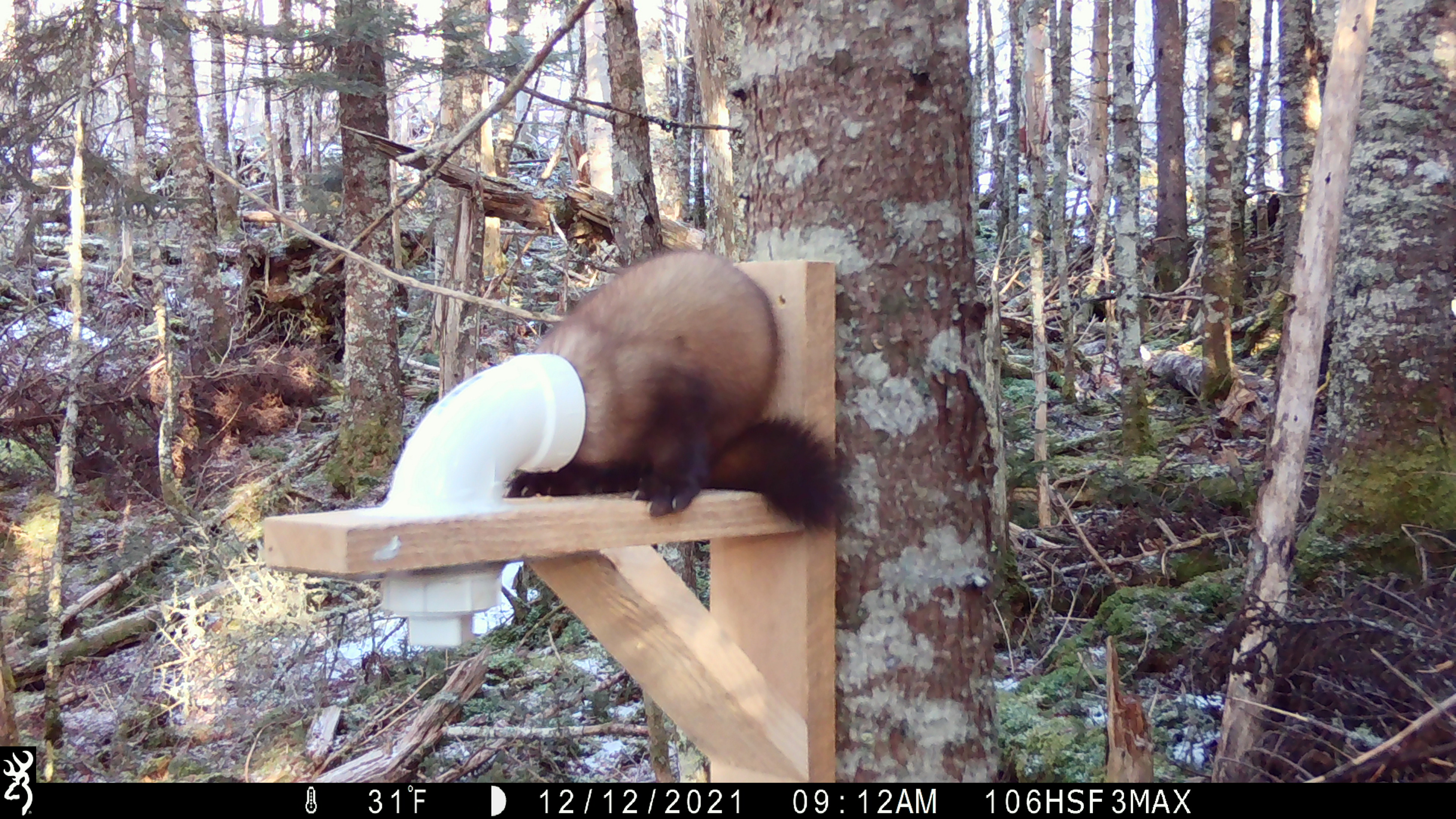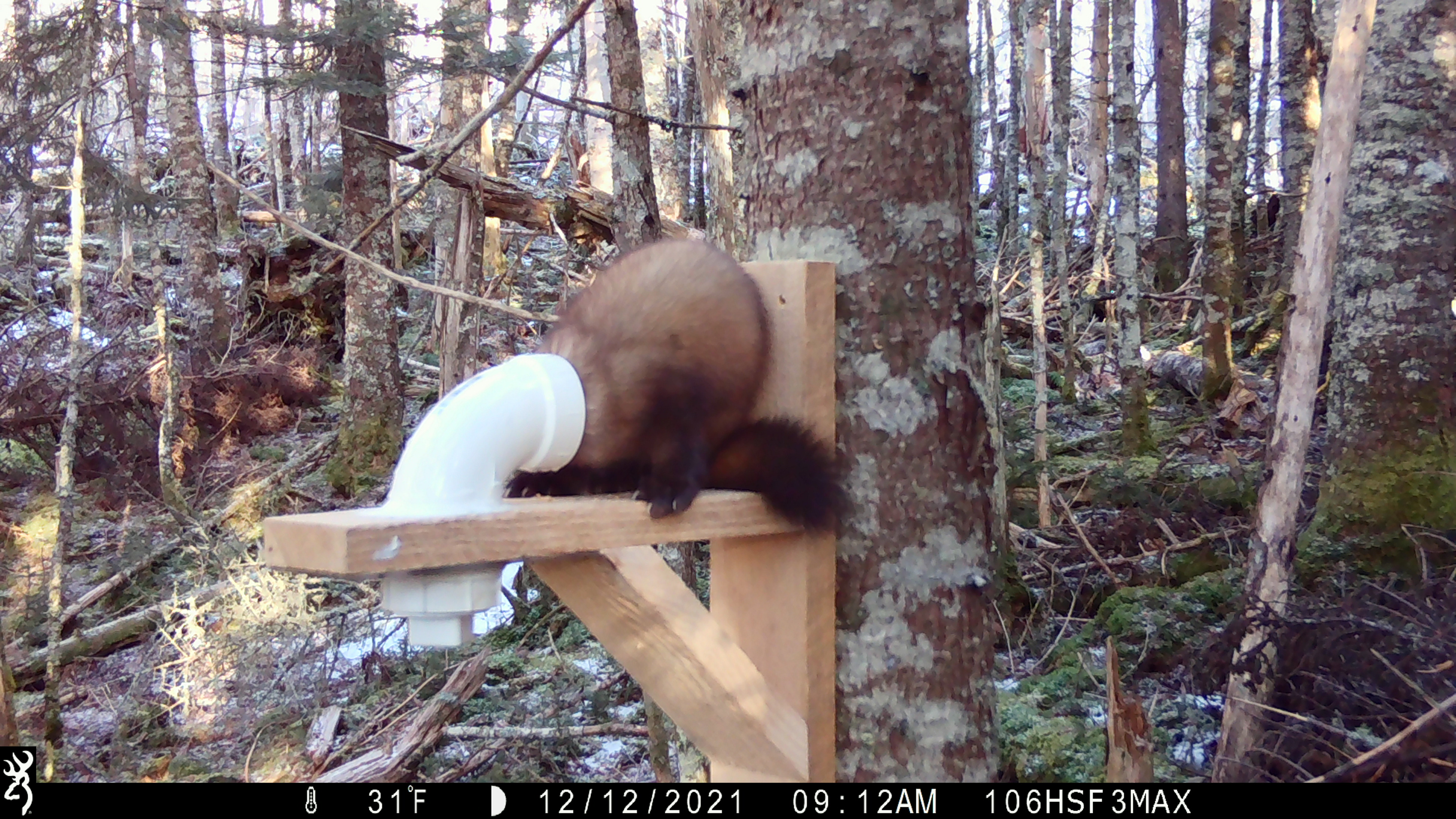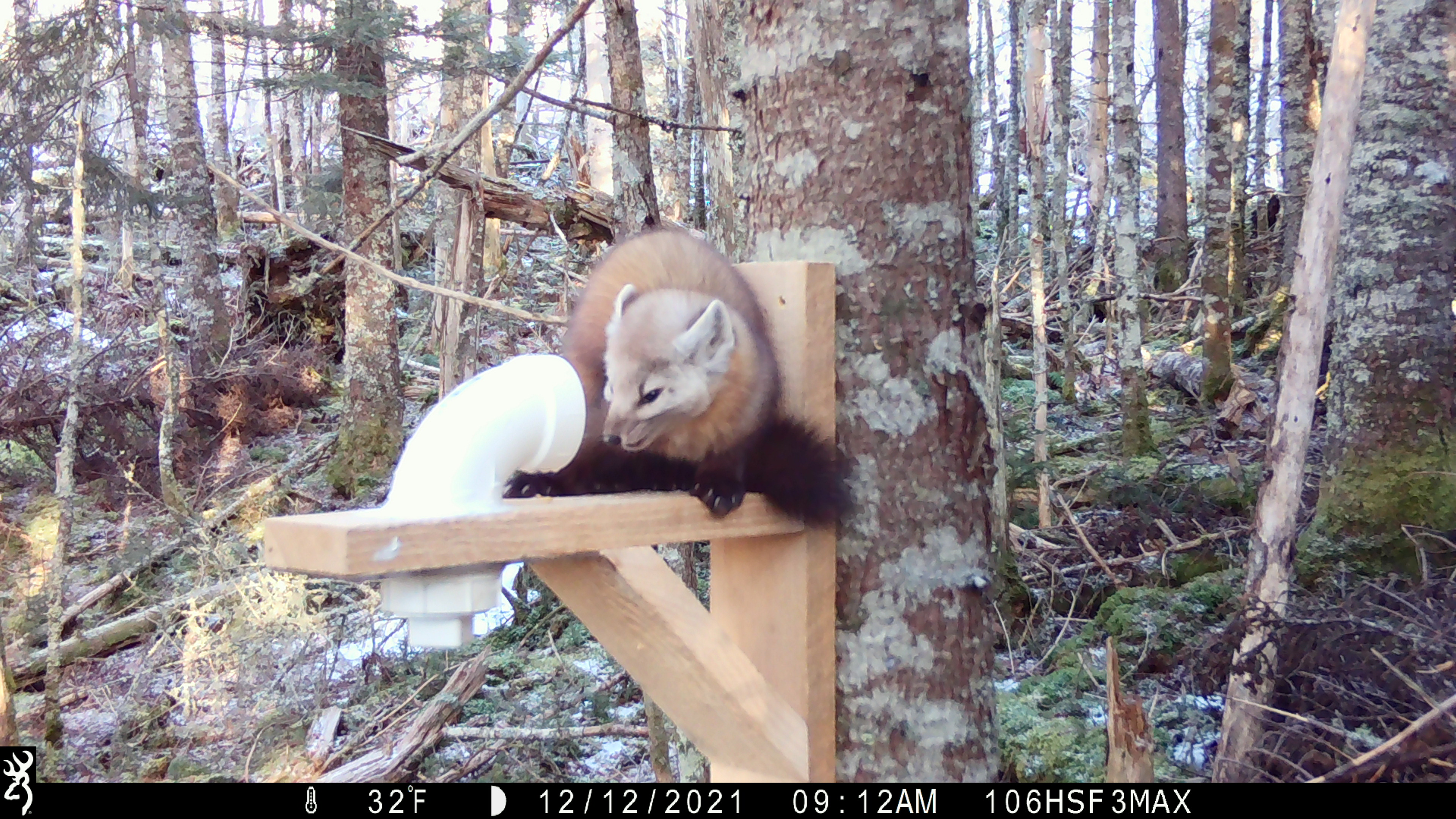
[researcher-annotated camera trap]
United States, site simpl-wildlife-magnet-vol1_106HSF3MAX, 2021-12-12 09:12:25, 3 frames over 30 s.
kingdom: Animalia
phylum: Chordata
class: Mammalia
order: Carnivora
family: Mustelidae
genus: Martes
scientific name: Martes americana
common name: american marten